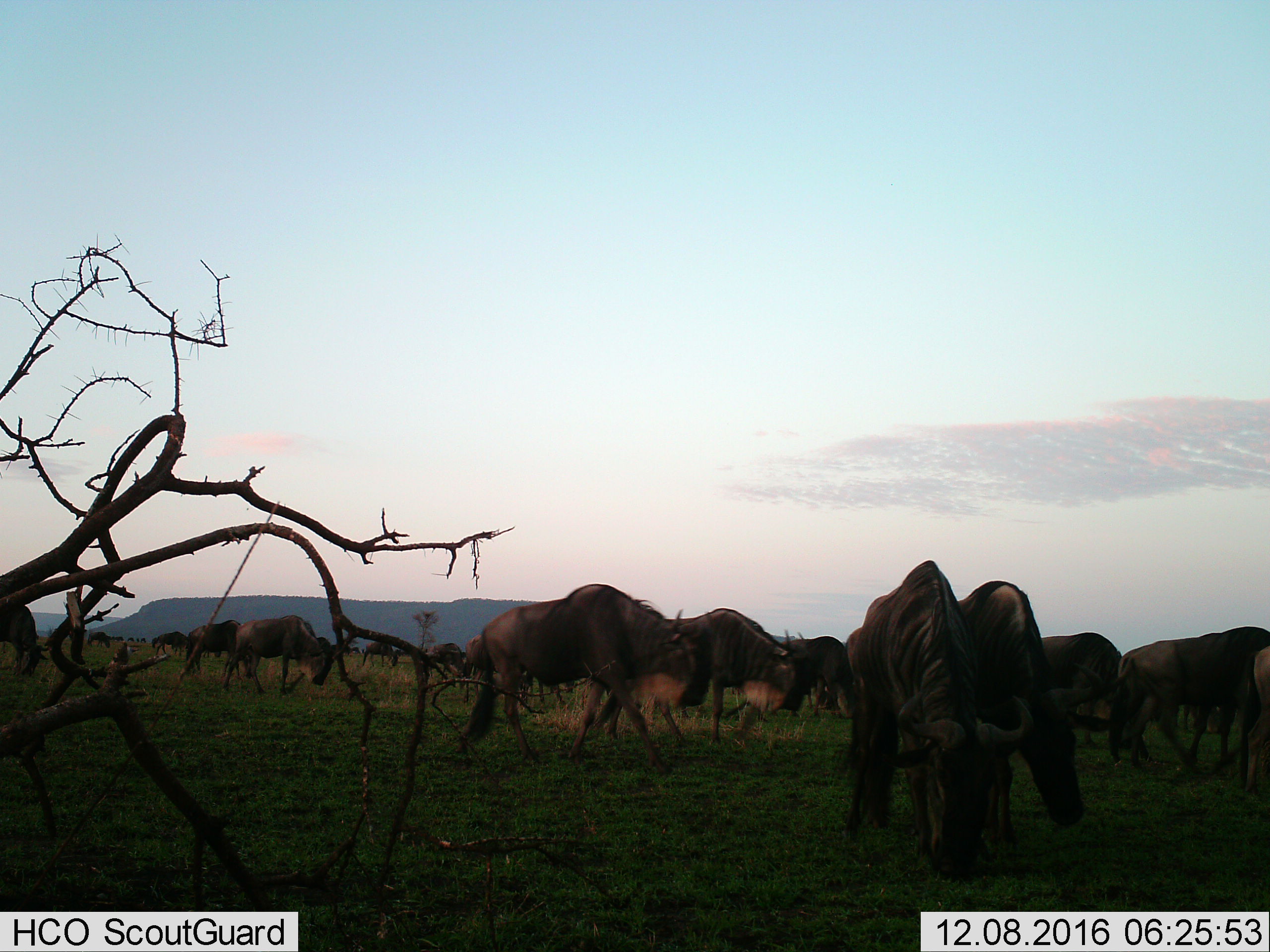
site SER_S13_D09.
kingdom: Animalia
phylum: Chordata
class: Mammalia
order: Artiodactyla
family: Bovidae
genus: Connochaetes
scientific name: Connochaetes taurinus taurinus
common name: blue wildebeest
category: wildebeestblue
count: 11-50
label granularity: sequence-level